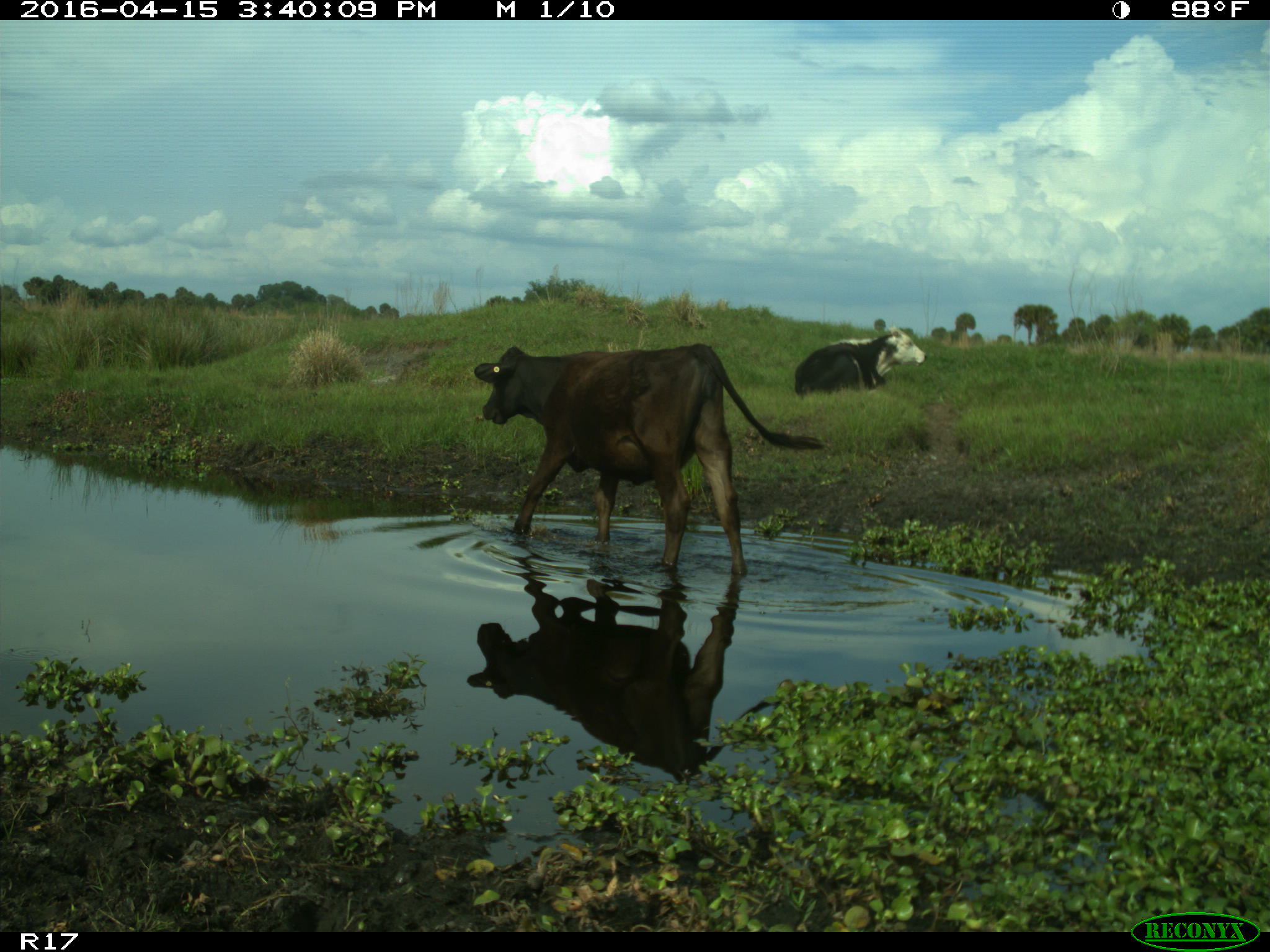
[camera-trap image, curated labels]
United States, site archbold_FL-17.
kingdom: Animalia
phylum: Chordata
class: Mammalia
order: Artiodactyla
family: Bovidae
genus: Bos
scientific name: Bos taurus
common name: domestic cow